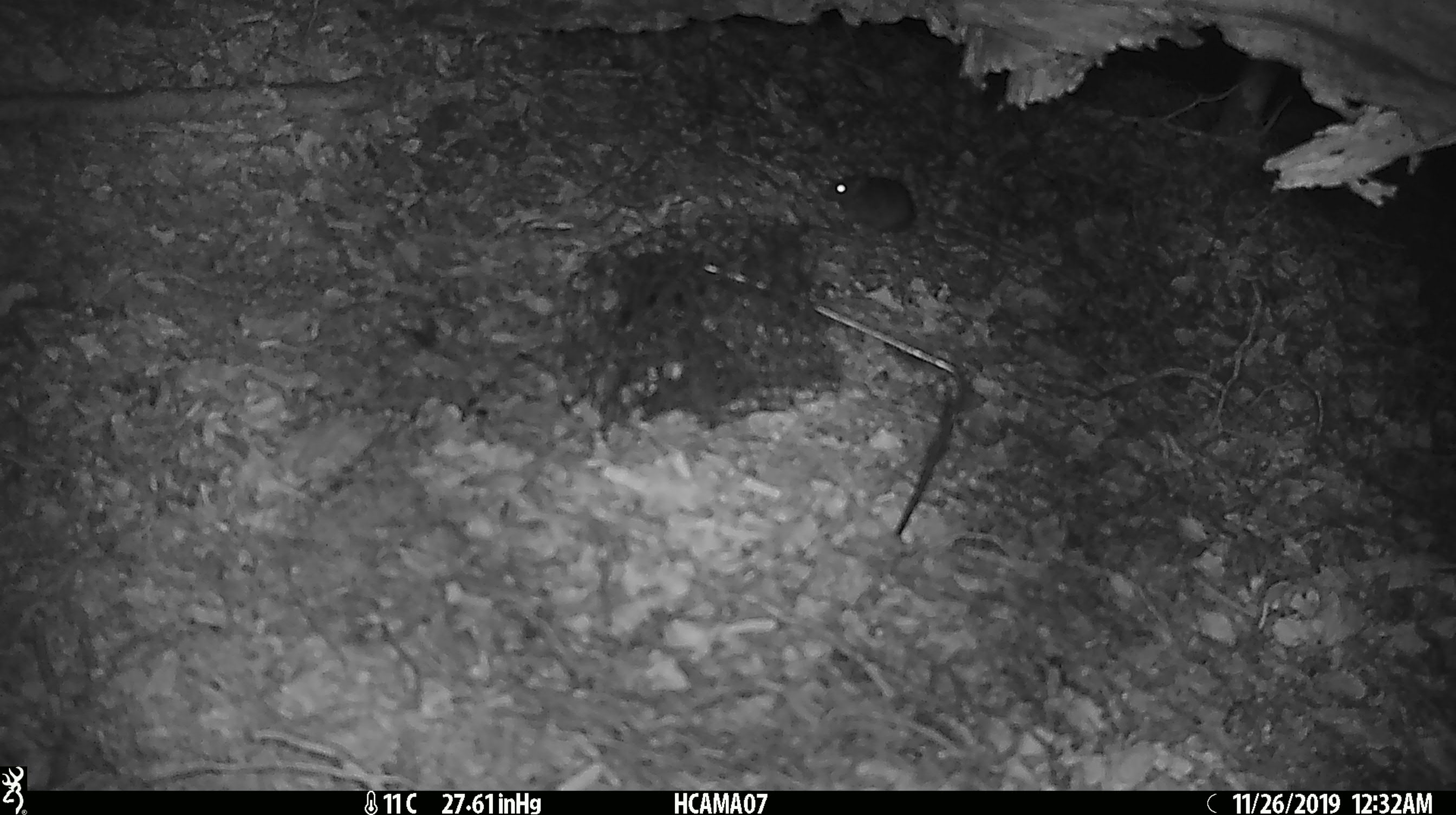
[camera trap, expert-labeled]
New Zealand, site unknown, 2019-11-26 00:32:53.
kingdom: Animalia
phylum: Chordata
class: Mammalia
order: Rodentia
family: Muridae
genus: Mus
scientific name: Mus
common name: mouse